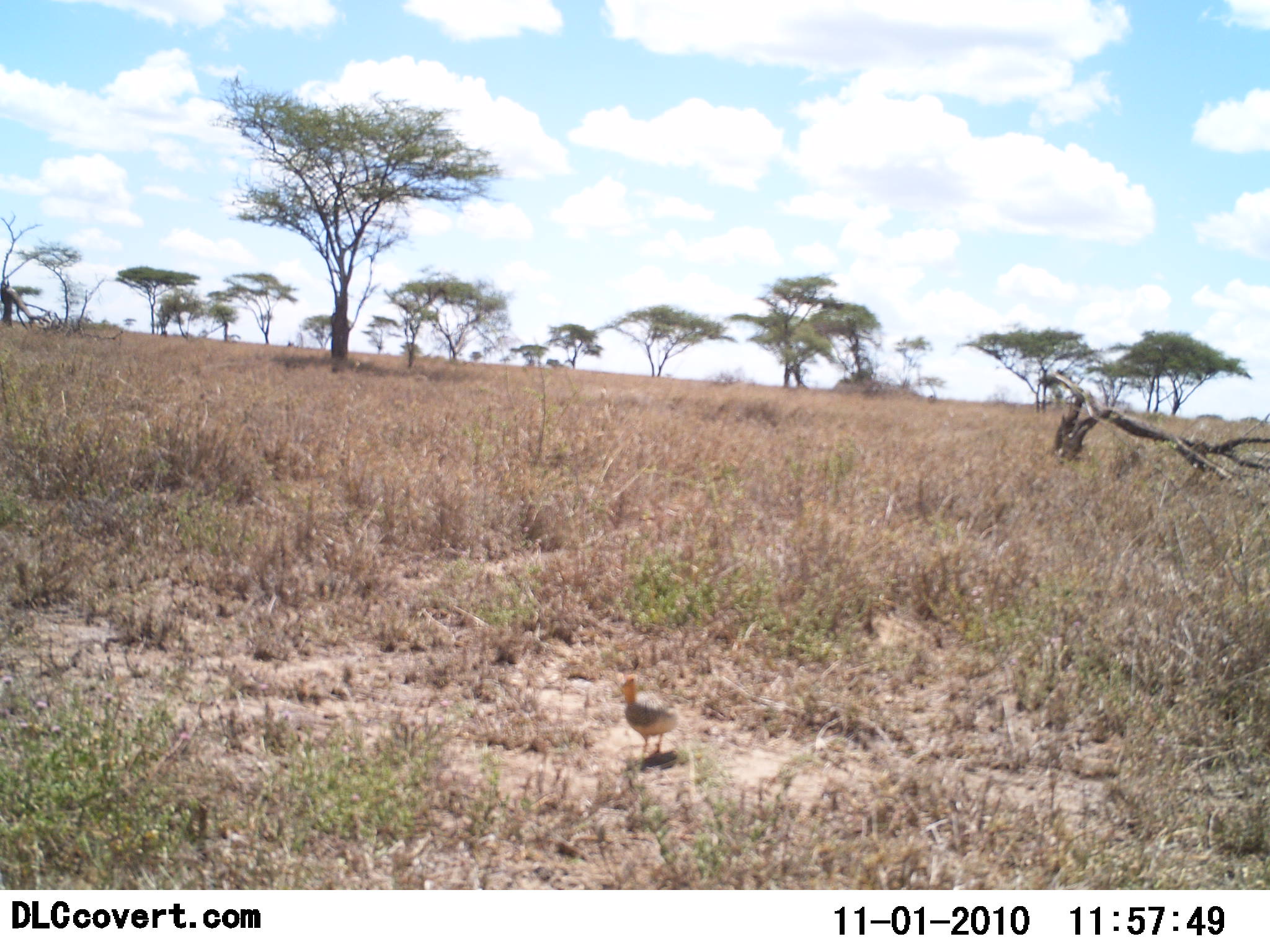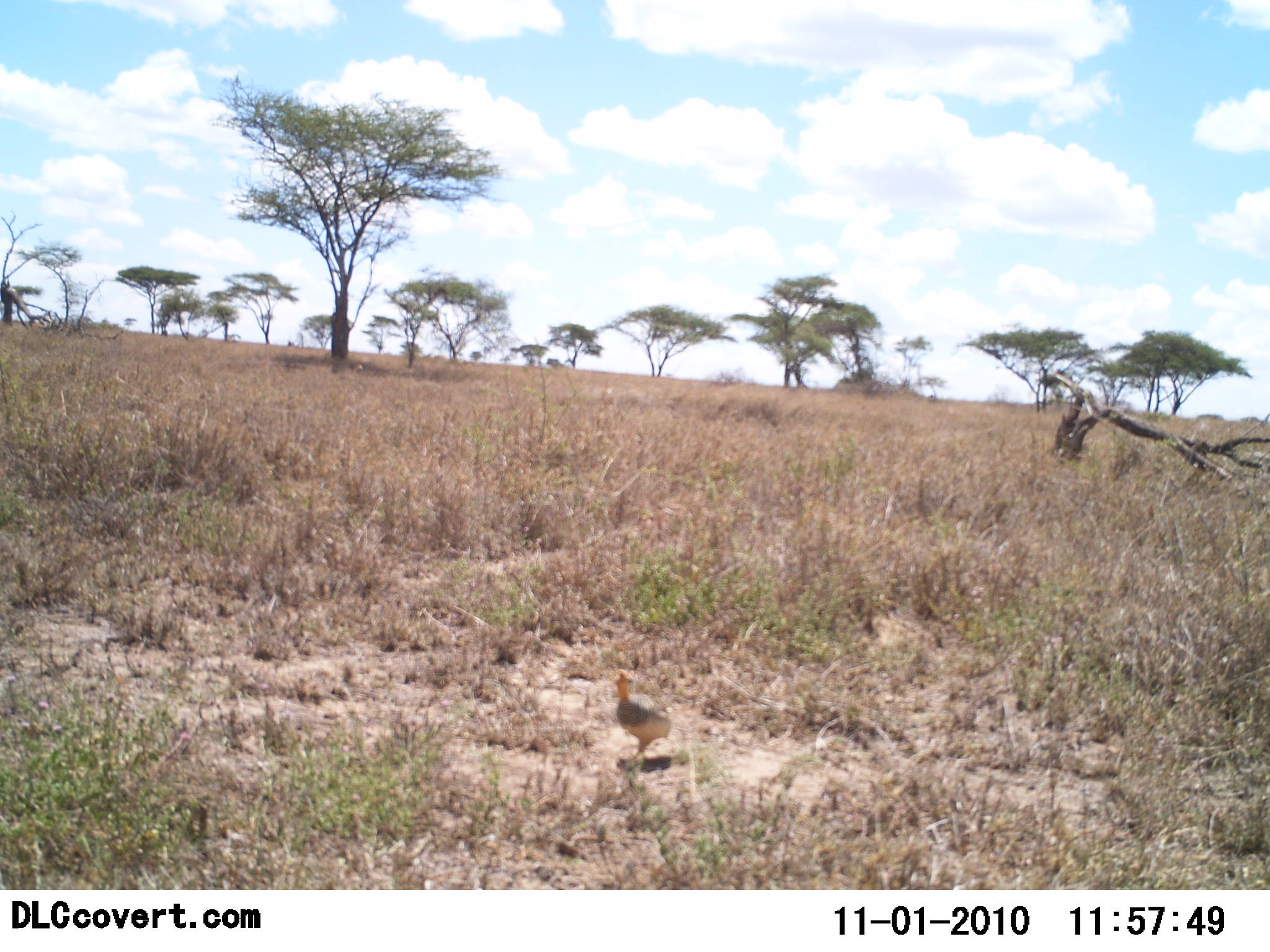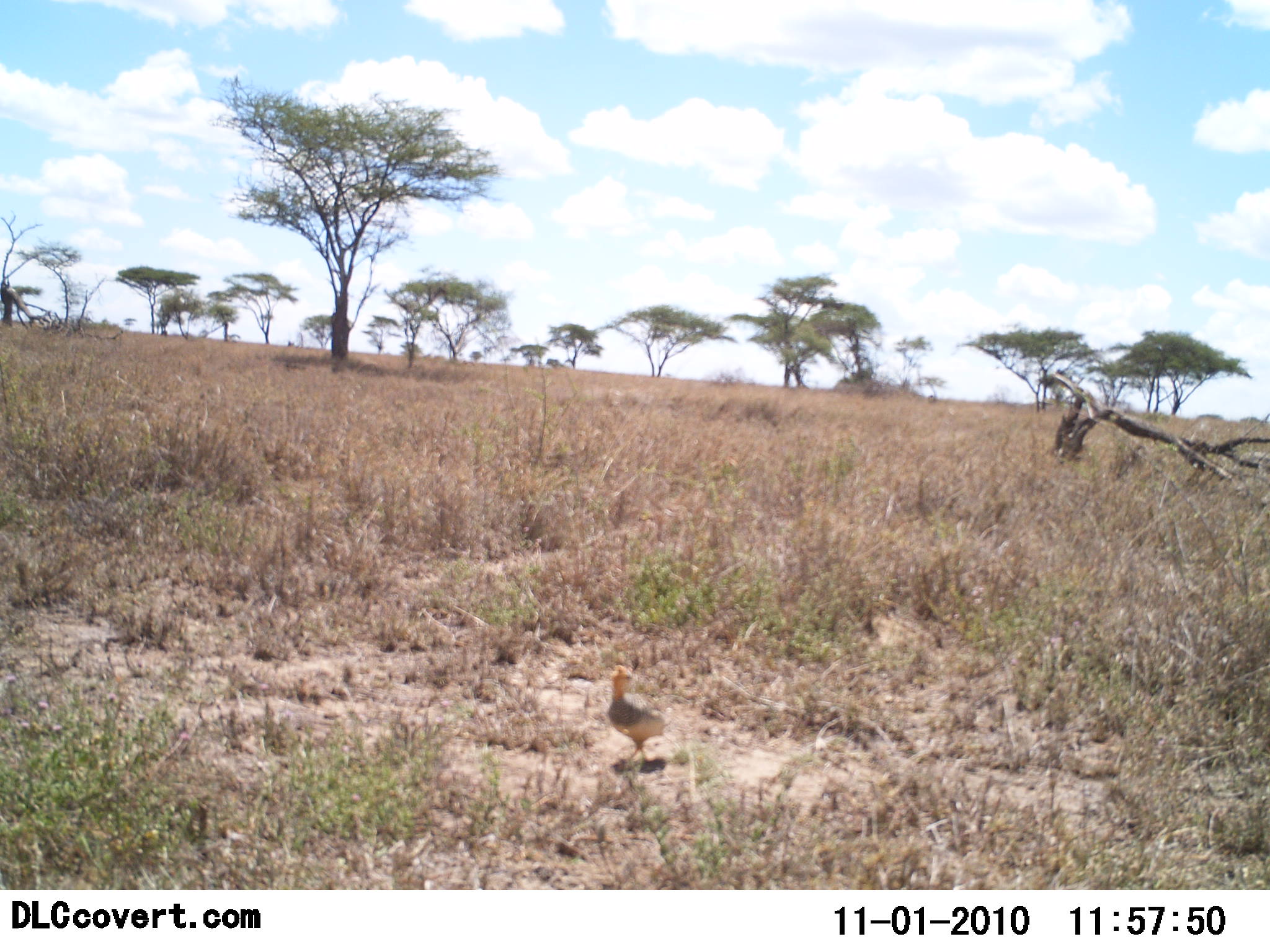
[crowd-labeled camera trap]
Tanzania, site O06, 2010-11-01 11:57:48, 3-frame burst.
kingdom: Animalia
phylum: Chordata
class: Aves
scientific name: Aves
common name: bird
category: otherbird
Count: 1.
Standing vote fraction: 35%.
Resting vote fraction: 0%.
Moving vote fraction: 65%.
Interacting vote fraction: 0%.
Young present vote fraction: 0%.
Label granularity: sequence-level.